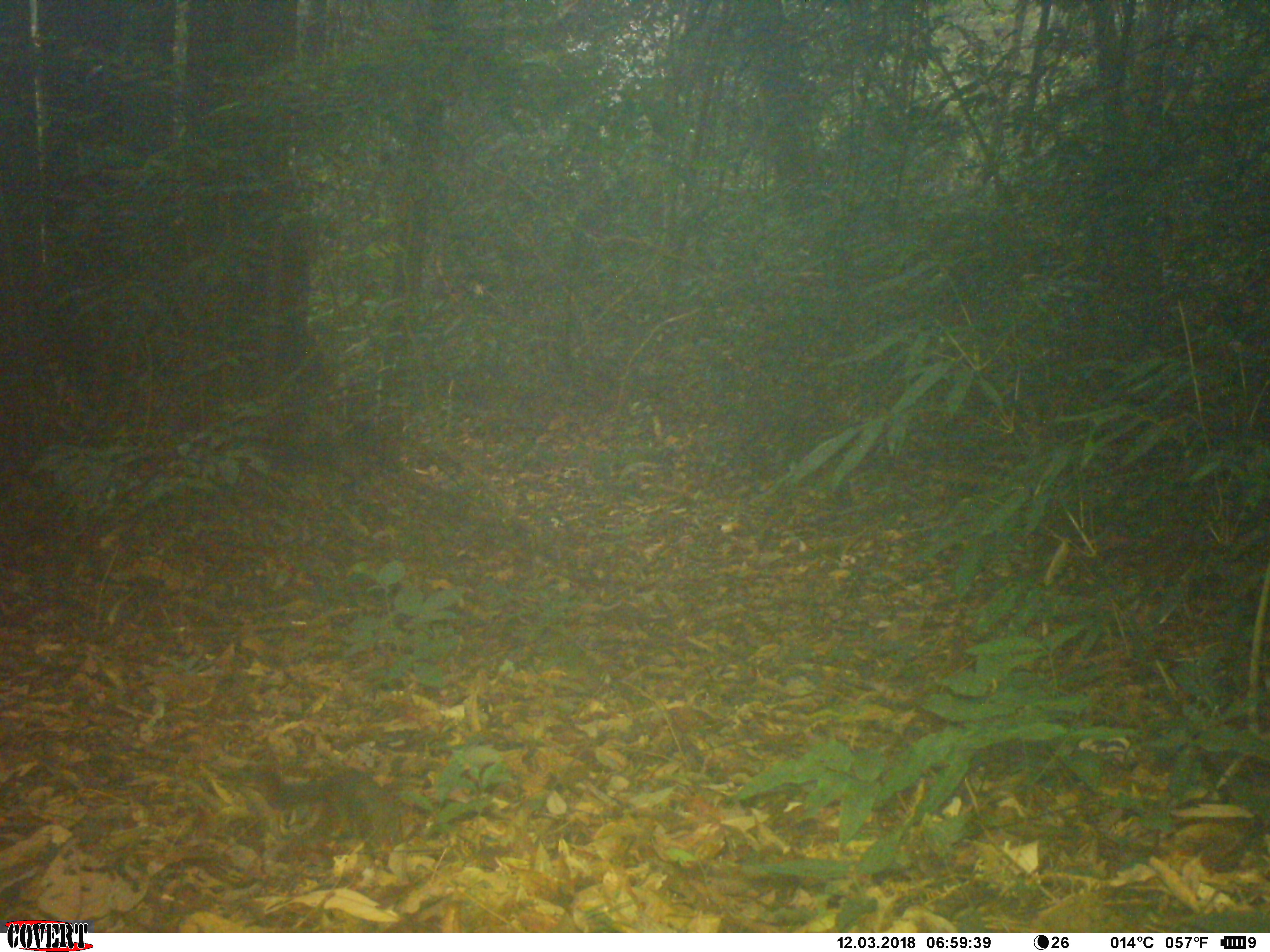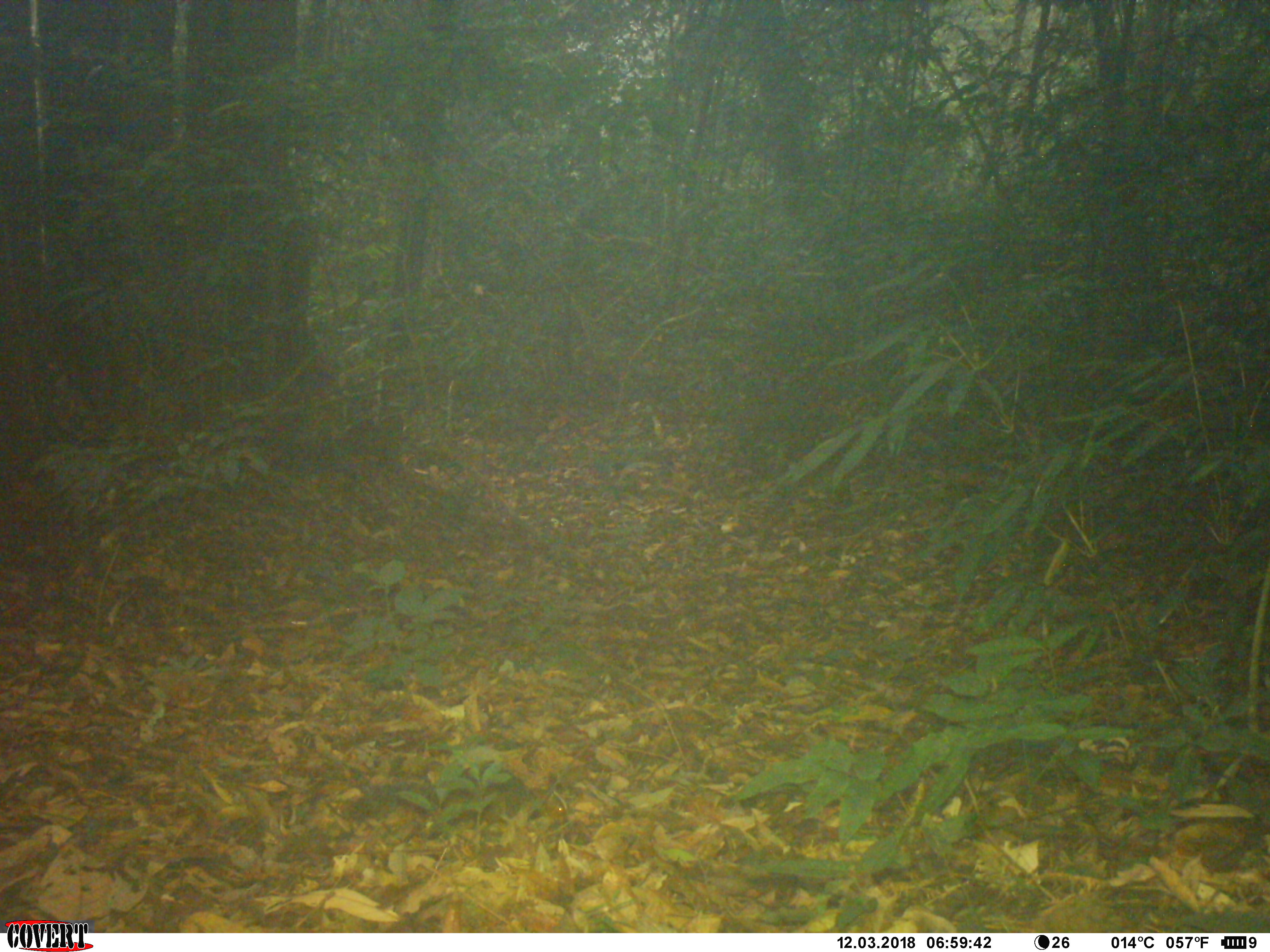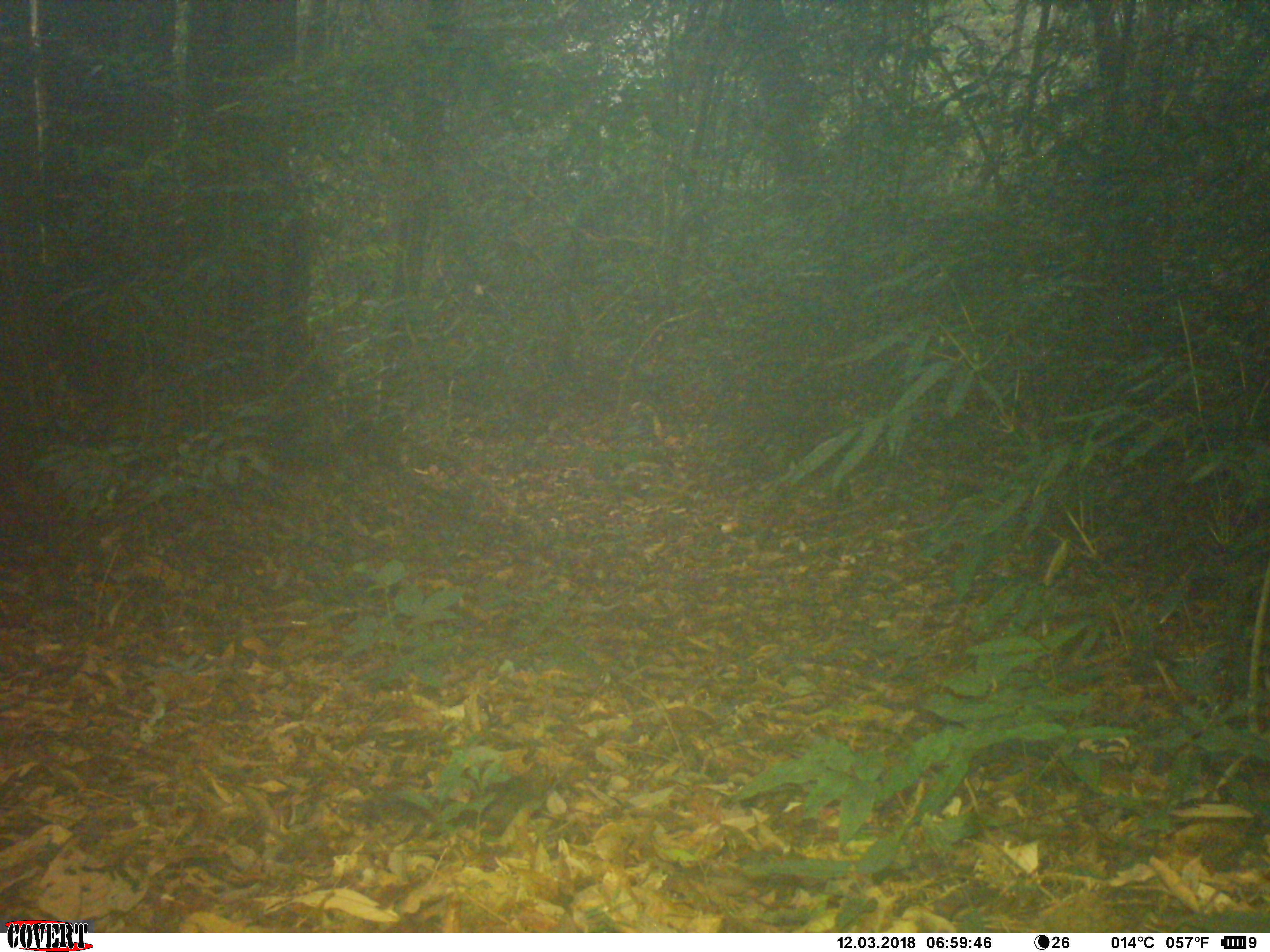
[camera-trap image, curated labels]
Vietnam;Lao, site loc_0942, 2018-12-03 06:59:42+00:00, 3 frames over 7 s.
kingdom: Animalia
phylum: Chordata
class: Mammalia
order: Rodentia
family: Sciuridae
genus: Dremomys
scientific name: Dremomys rufigenis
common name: red-cheeked squirrel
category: red cheeked squirrel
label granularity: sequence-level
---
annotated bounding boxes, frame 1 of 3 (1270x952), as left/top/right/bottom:
red cheeked squirrel: 253/760/408/870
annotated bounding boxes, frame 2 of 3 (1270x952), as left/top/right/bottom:
red cheeked squirrel: 343/762/547/824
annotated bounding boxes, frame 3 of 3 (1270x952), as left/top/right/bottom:
red cheeked squirrel: 358/772/584/846